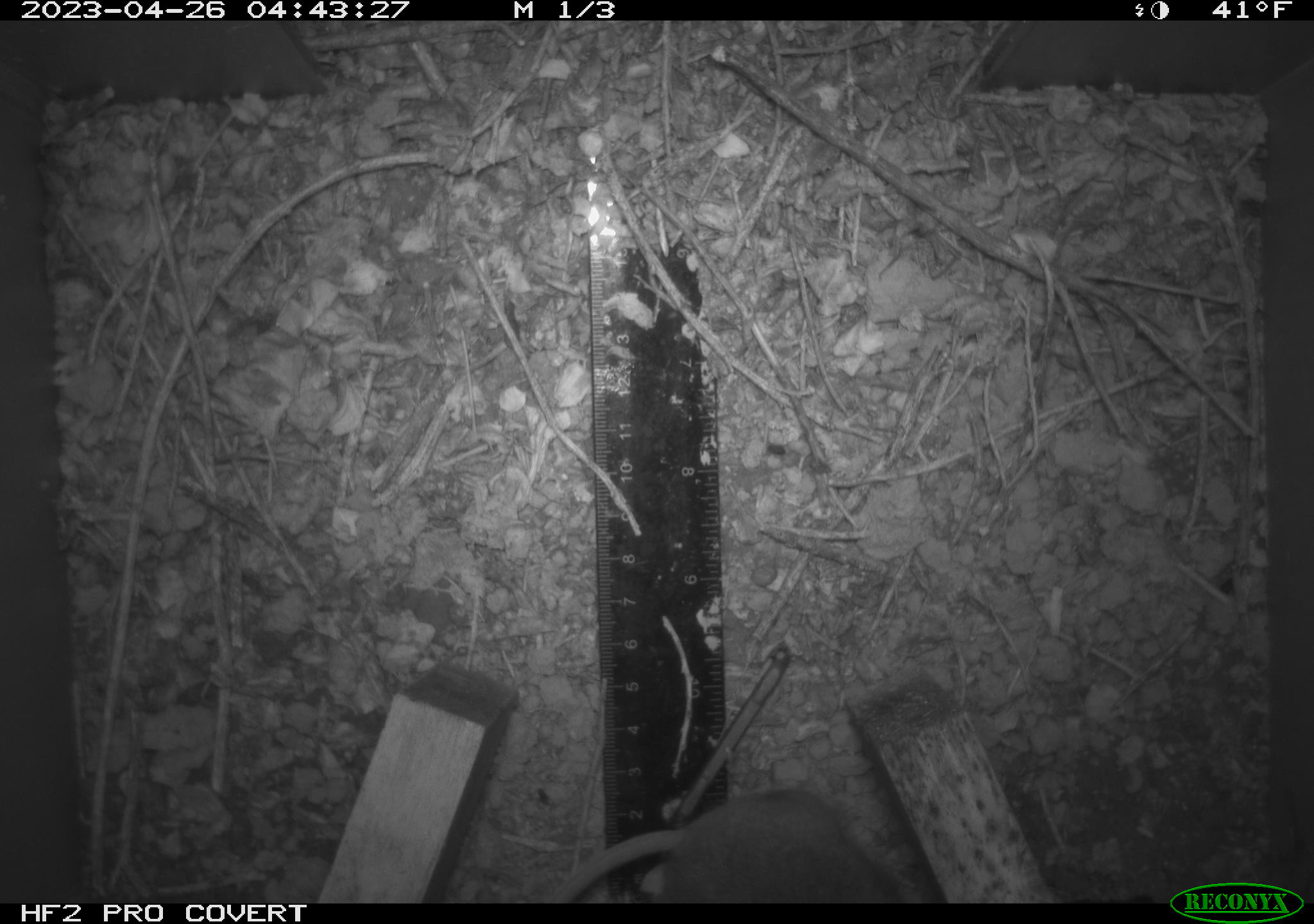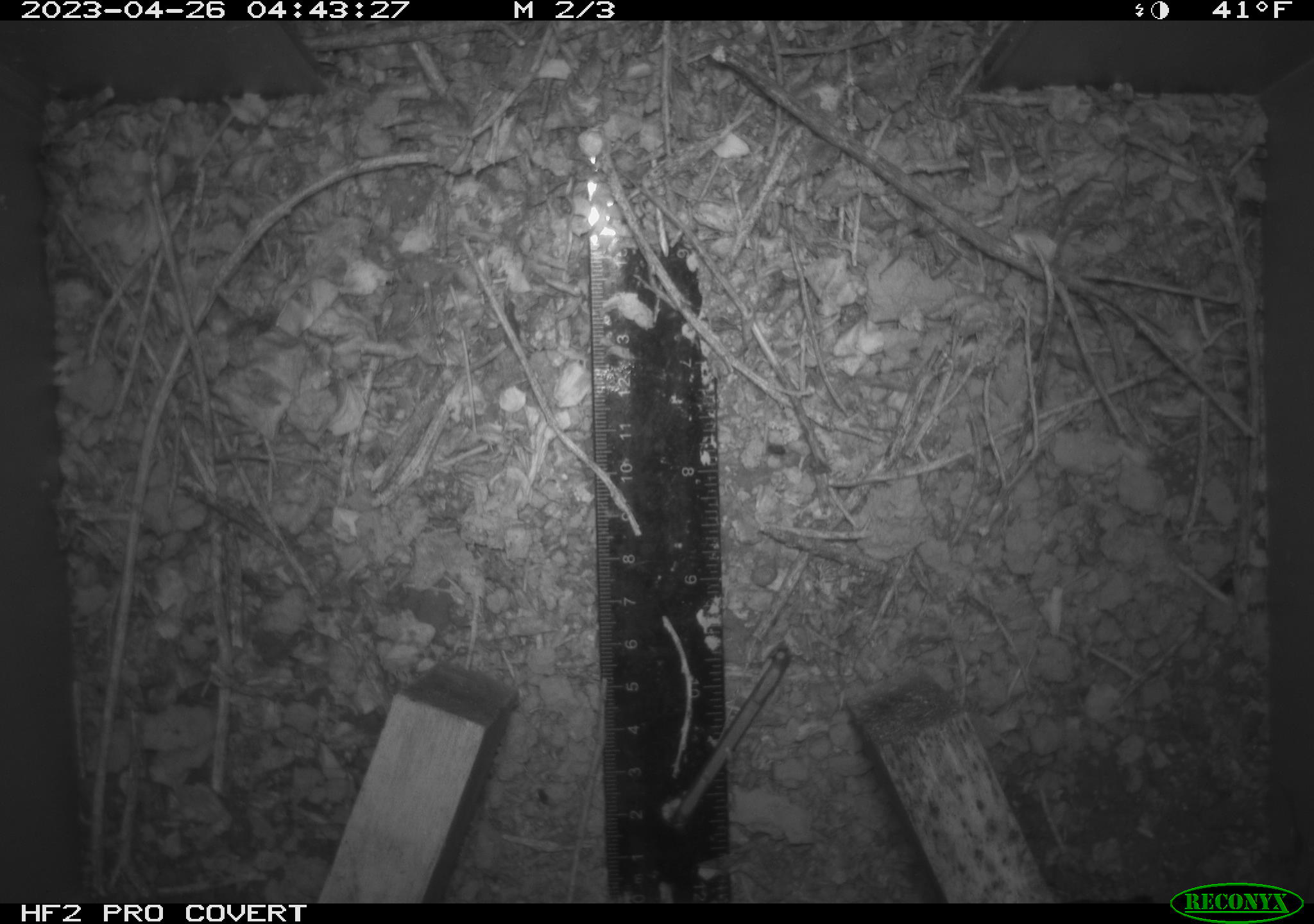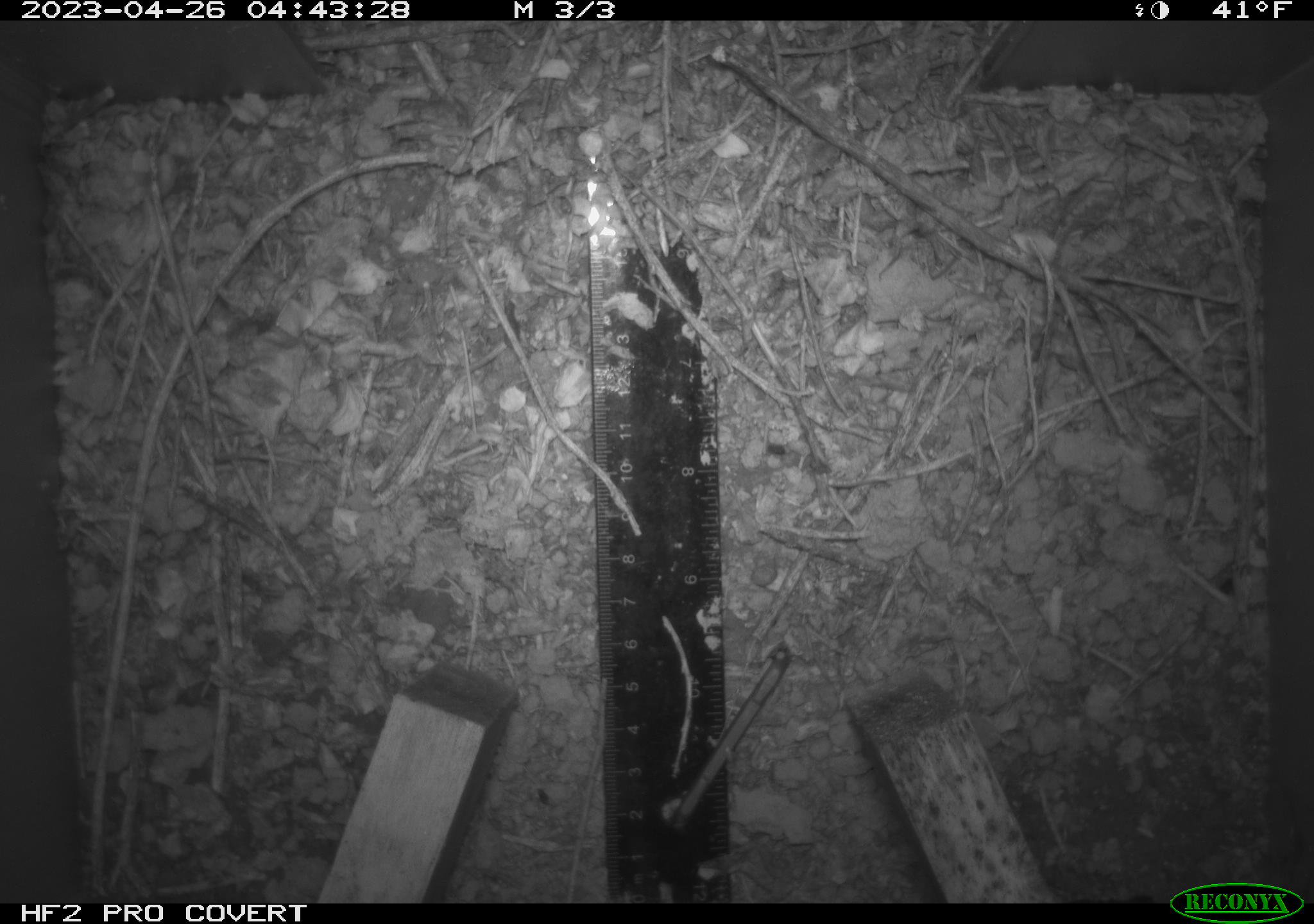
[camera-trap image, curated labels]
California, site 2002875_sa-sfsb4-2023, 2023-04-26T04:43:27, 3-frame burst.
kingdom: Animalia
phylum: Chordata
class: Mammalia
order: Rodentia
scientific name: Rodentia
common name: mouse species